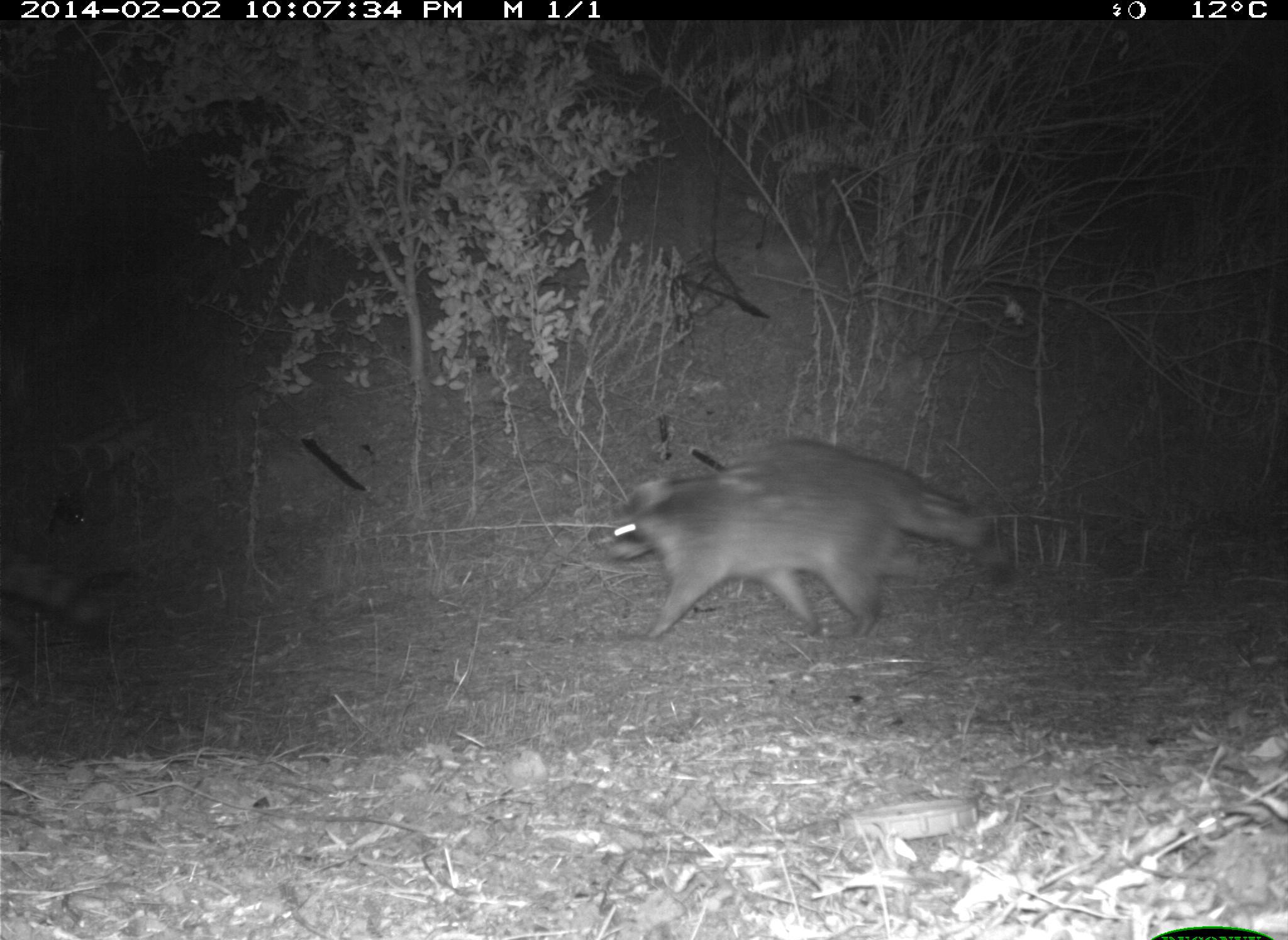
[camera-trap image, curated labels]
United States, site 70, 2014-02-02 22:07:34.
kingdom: Animalia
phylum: Chordata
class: Mammalia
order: Carnivora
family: Procyonidae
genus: Procyon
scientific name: Procyon lotor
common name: raccoon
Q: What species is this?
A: Raccoon (Procyon lotor).